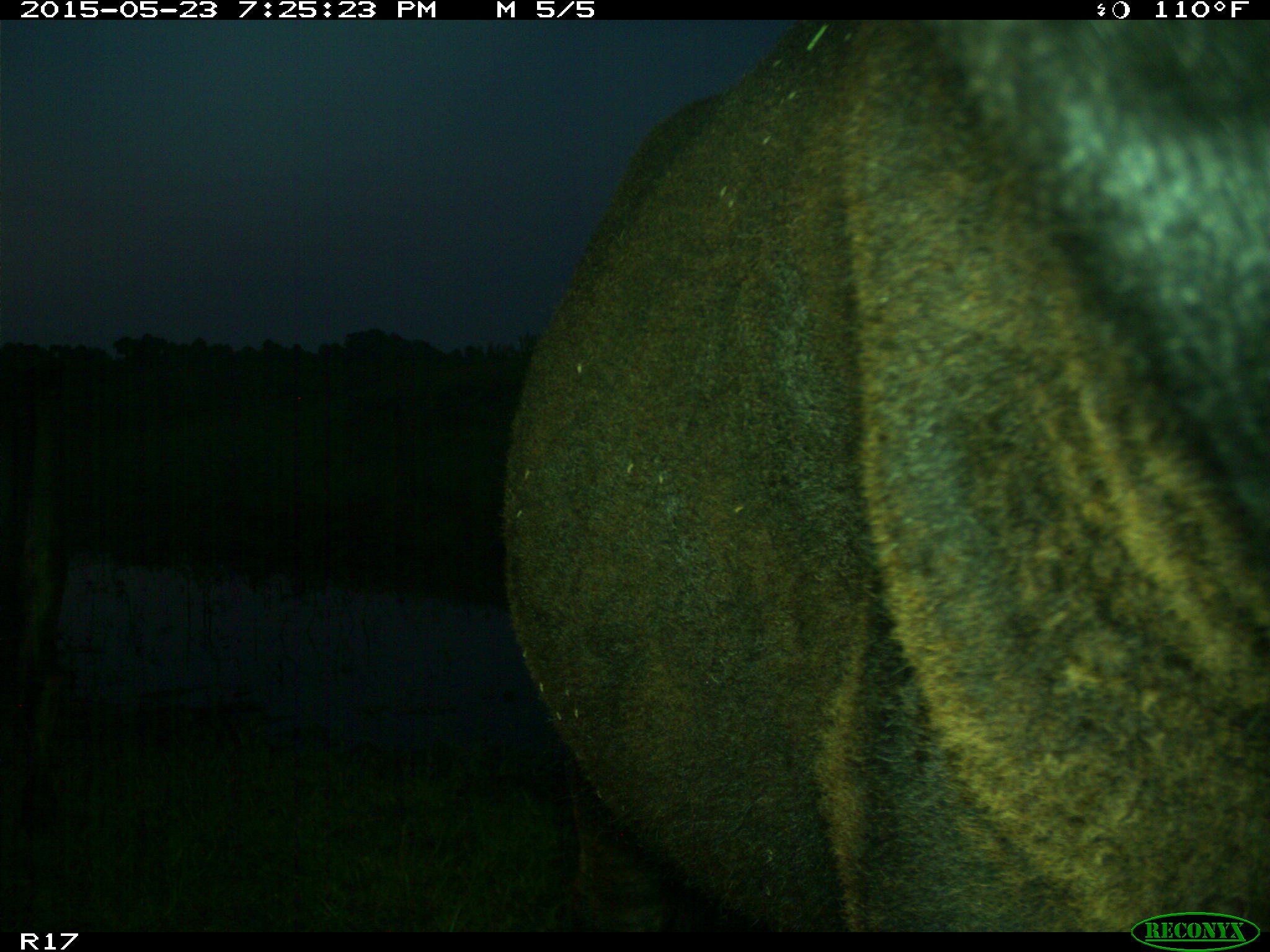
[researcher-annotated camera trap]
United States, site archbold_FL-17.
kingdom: Animalia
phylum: Chordata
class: Mammalia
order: Artiodactyla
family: Bovidae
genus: Bos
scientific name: Bos taurus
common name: domestic cow